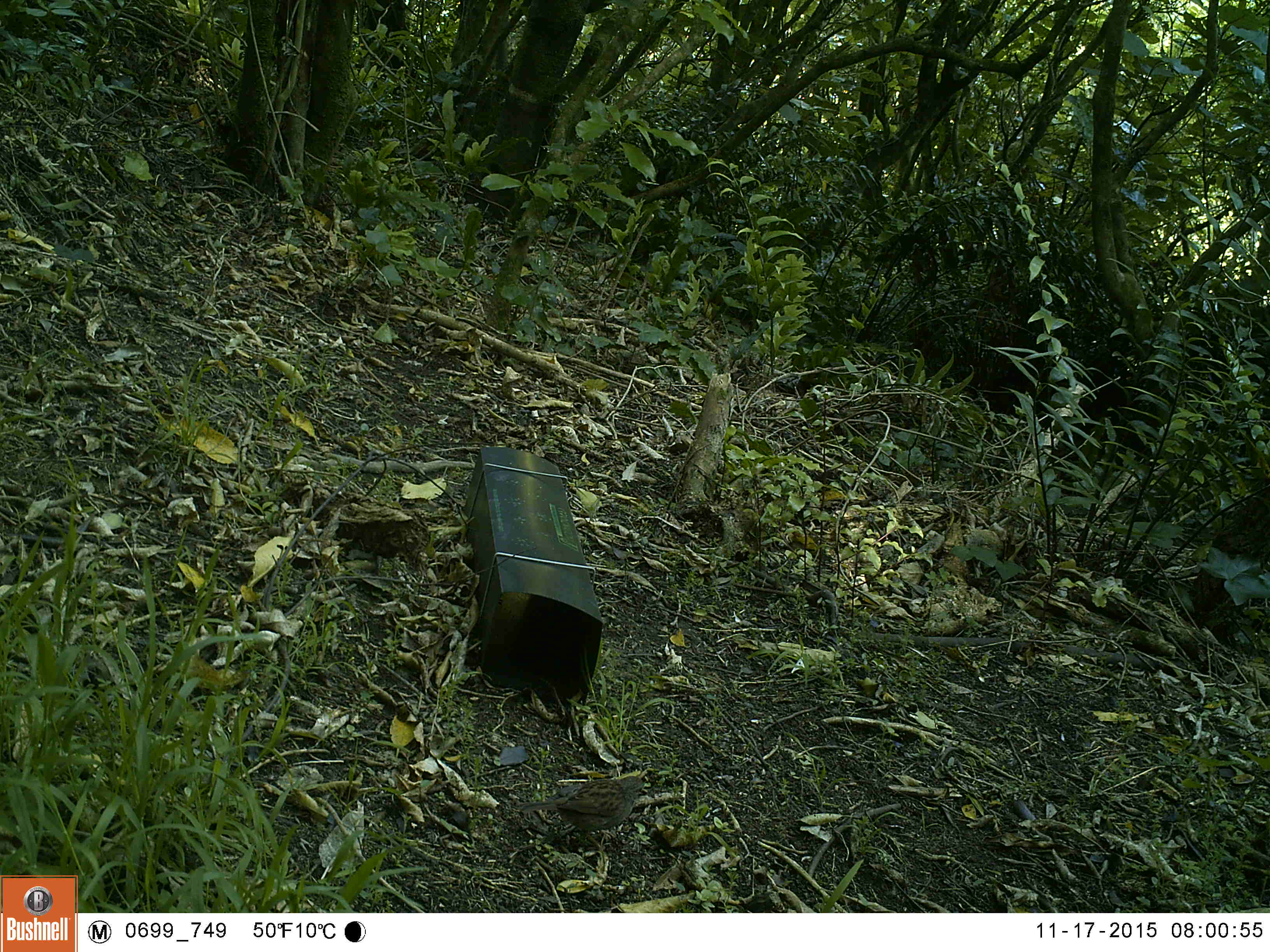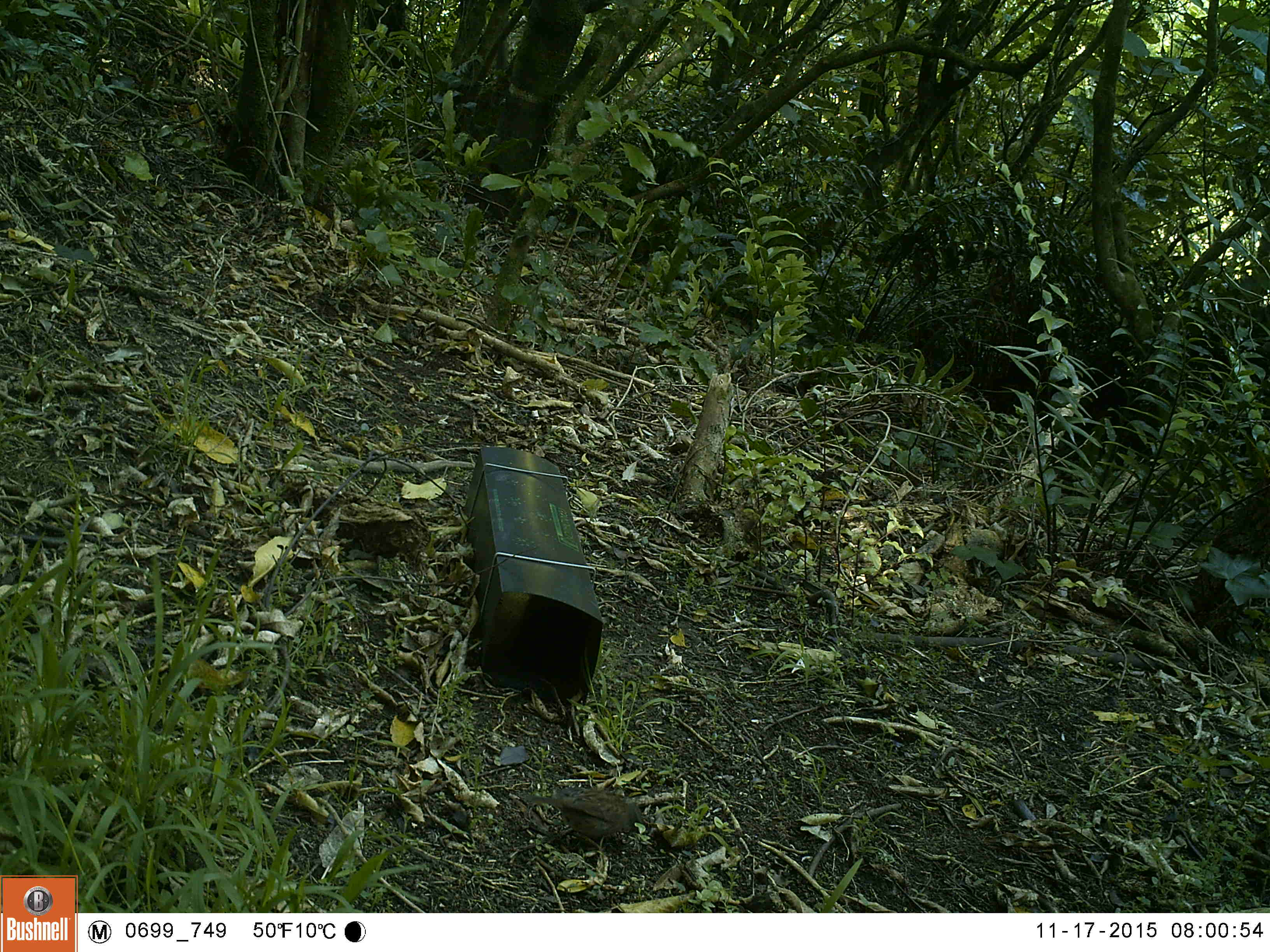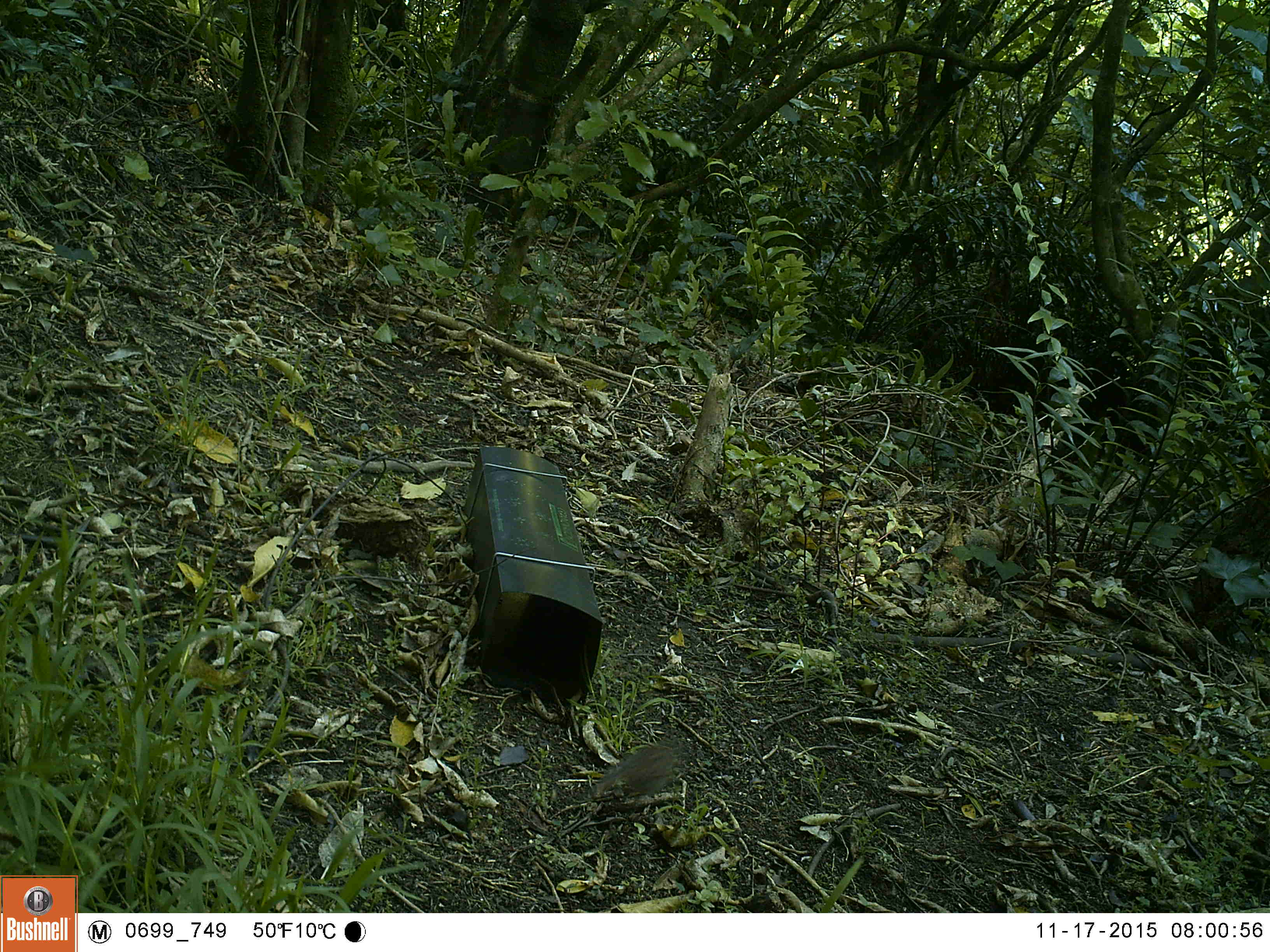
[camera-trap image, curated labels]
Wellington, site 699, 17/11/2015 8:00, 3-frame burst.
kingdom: Animalia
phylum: Chordata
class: Aves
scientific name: Aves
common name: bird